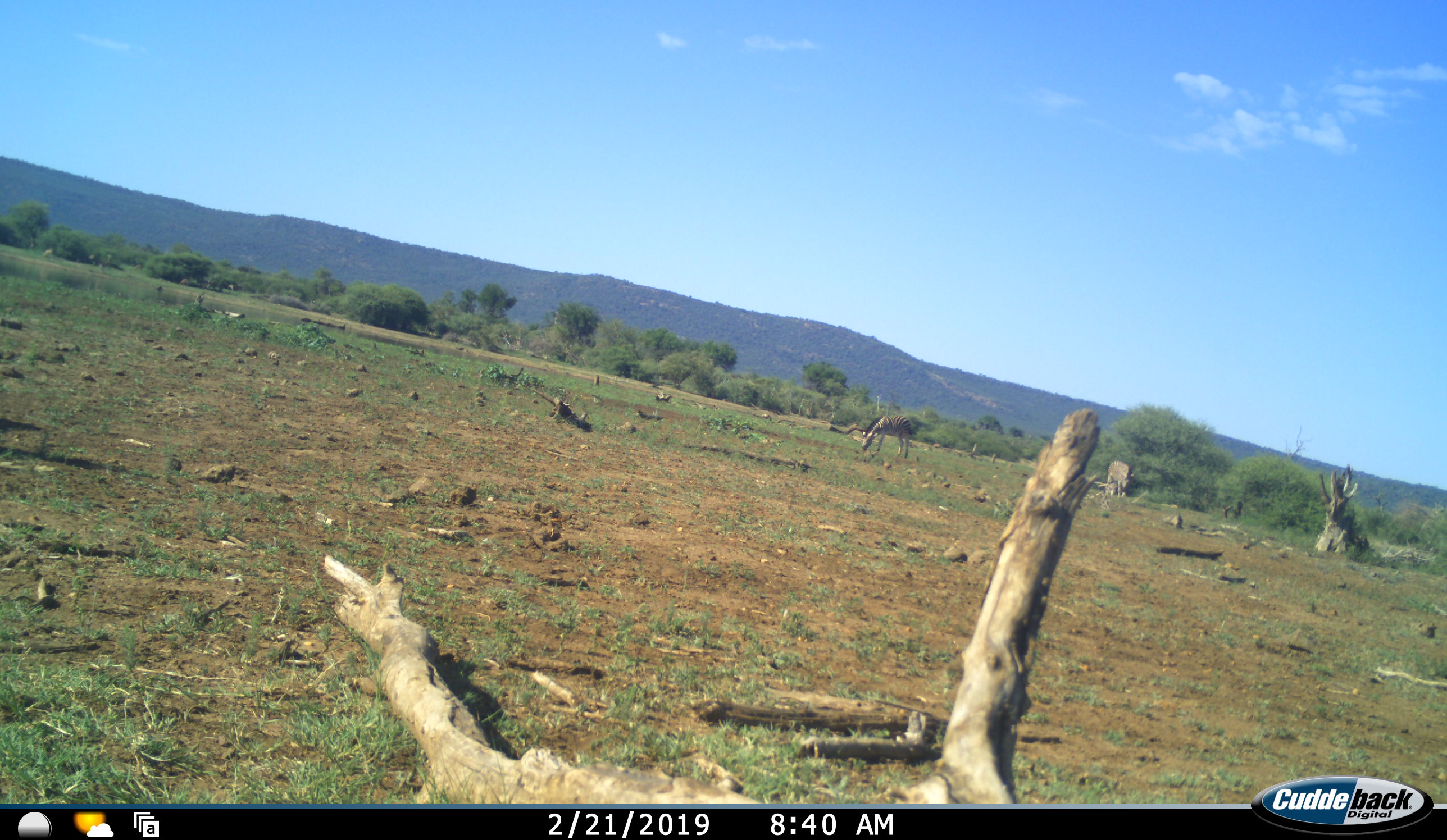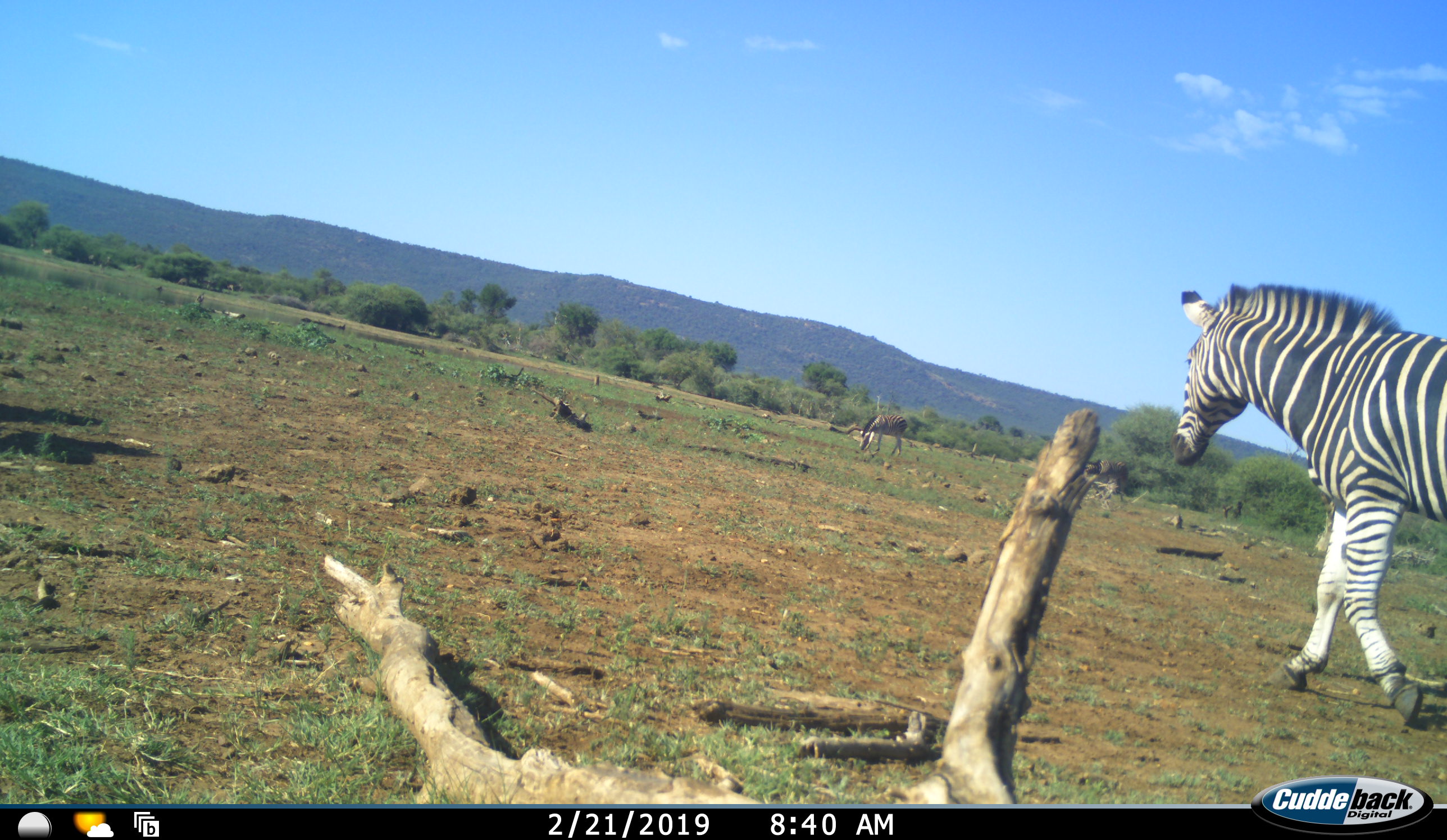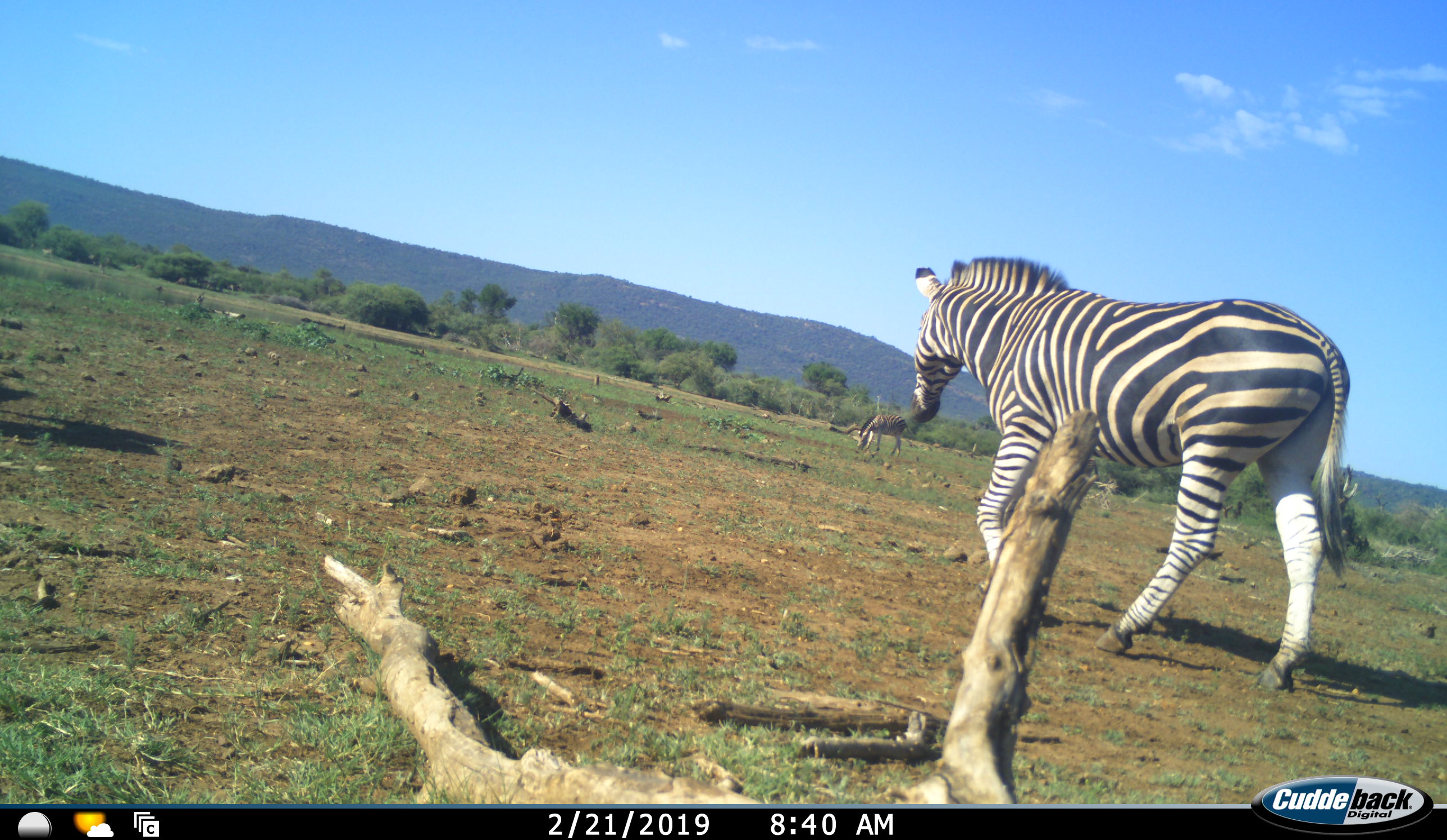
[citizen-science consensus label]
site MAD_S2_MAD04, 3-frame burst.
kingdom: Animalia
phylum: Chordata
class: Mammalia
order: Perissodactyla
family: Equidae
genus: Equus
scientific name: Equus quagga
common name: plains zebra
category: zebraplains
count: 2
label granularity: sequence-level